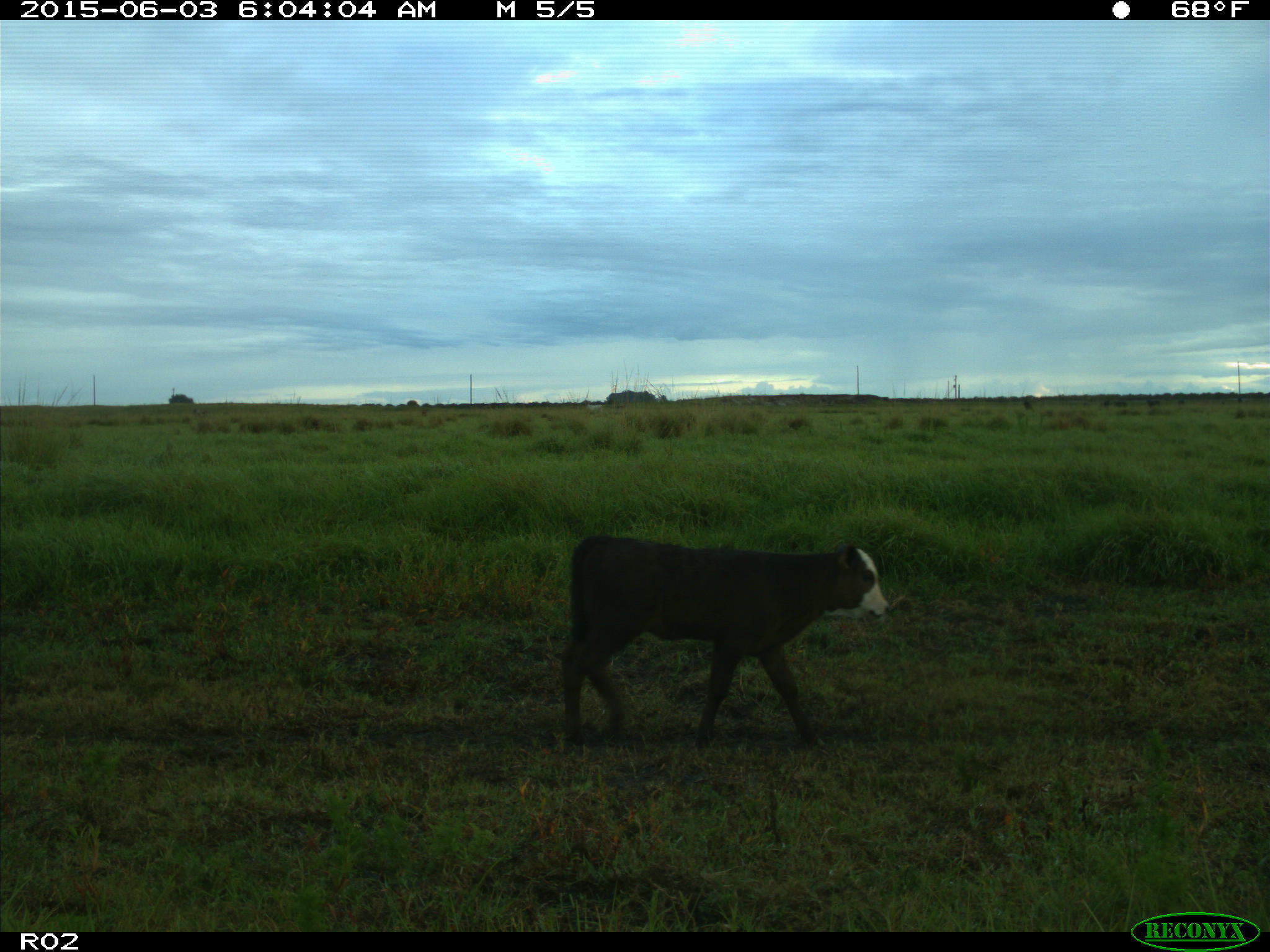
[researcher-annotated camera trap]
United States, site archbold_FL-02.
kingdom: Animalia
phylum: Chordata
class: Mammalia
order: Artiodactyla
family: Bovidae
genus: Bos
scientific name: Bos taurus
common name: domestic cow